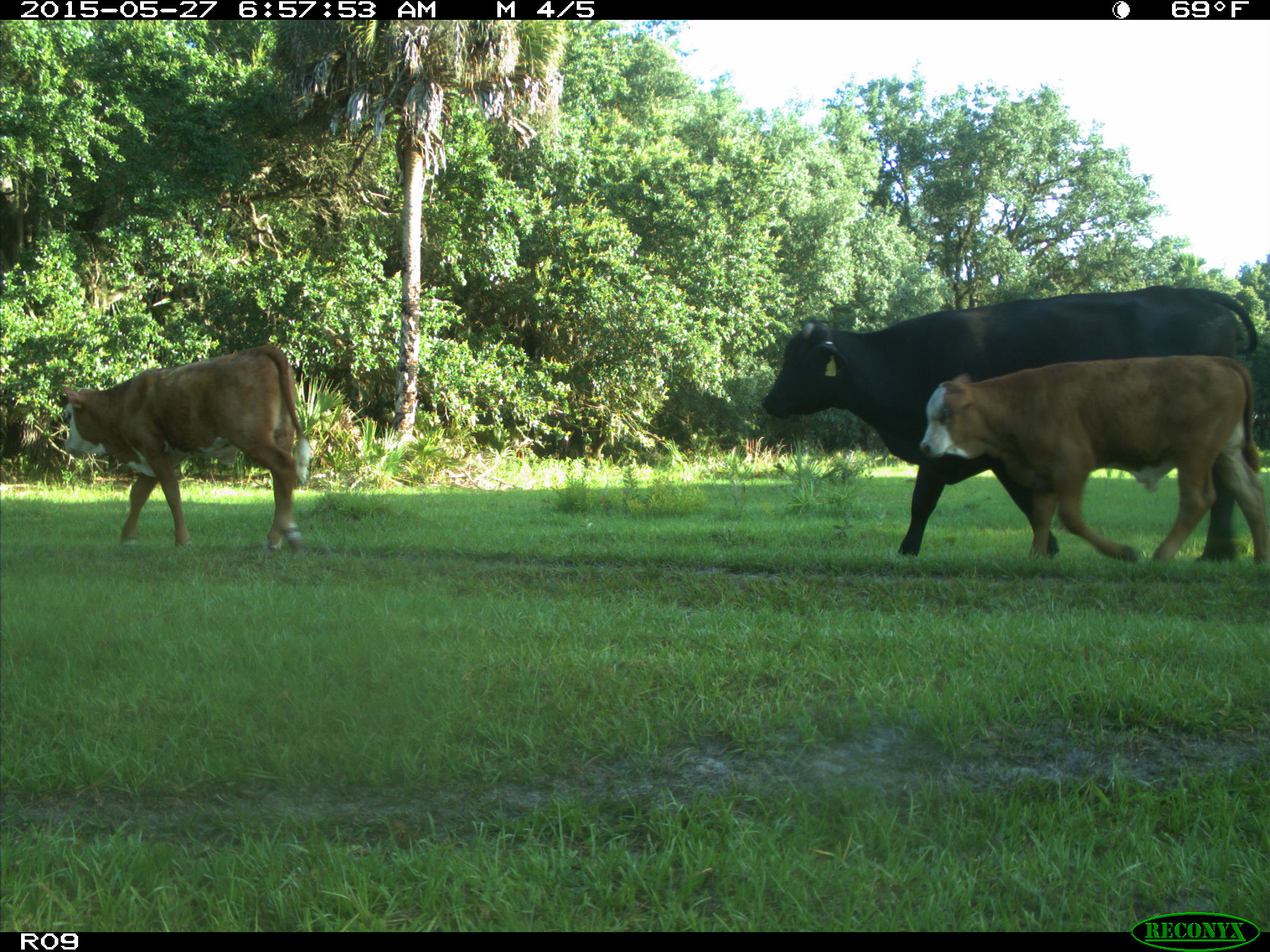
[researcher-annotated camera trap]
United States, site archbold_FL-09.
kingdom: Animalia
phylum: Chordata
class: Mammalia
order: Artiodactyla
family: Bovidae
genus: Bos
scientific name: Bos taurus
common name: domestic cow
Bos taurus (domestic cow).